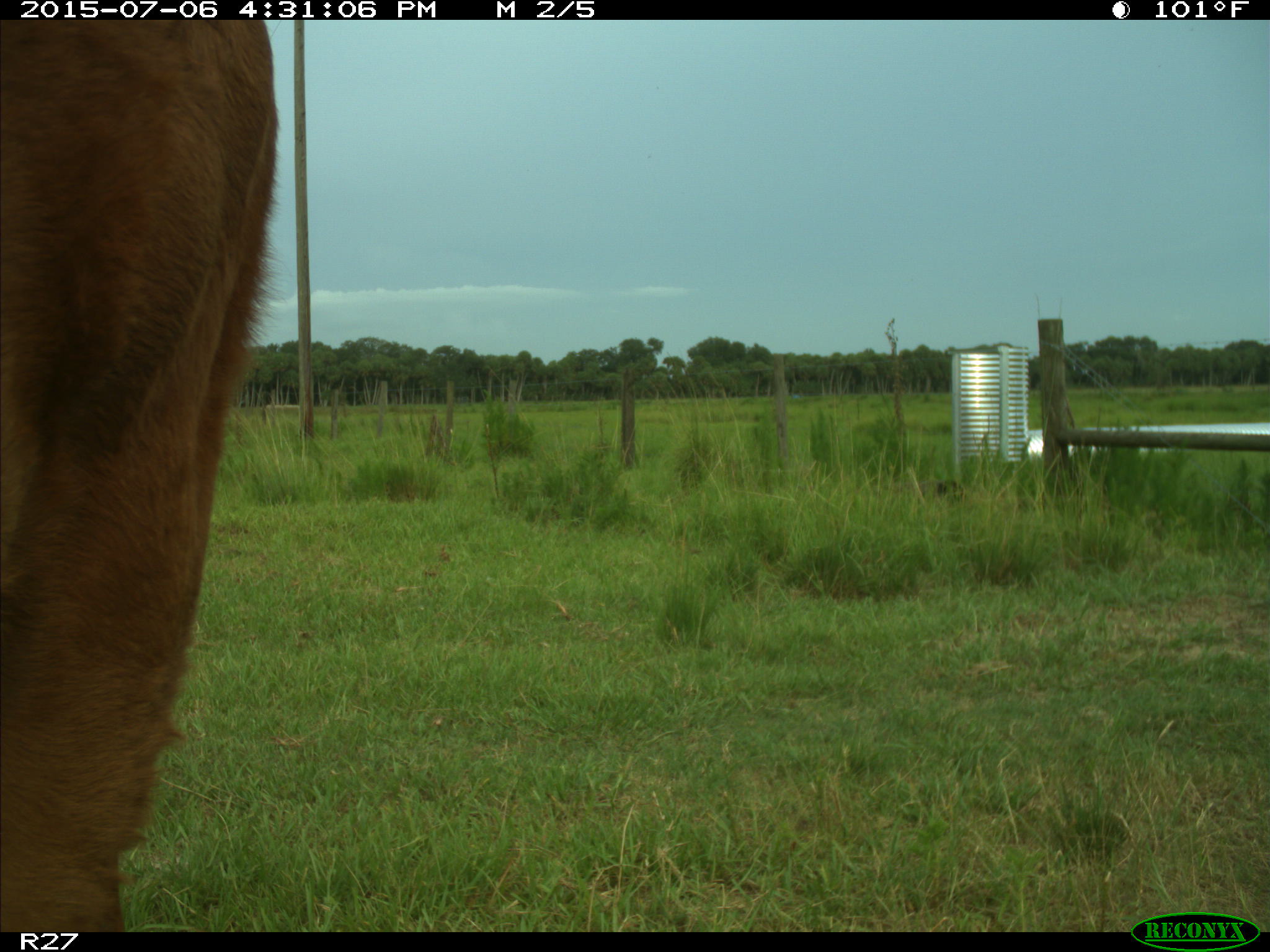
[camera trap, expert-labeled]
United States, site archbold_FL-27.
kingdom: Animalia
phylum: Chordata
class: Mammalia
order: Artiodactyla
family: Bovidae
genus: Bos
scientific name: Bos taurus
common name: domestic cow